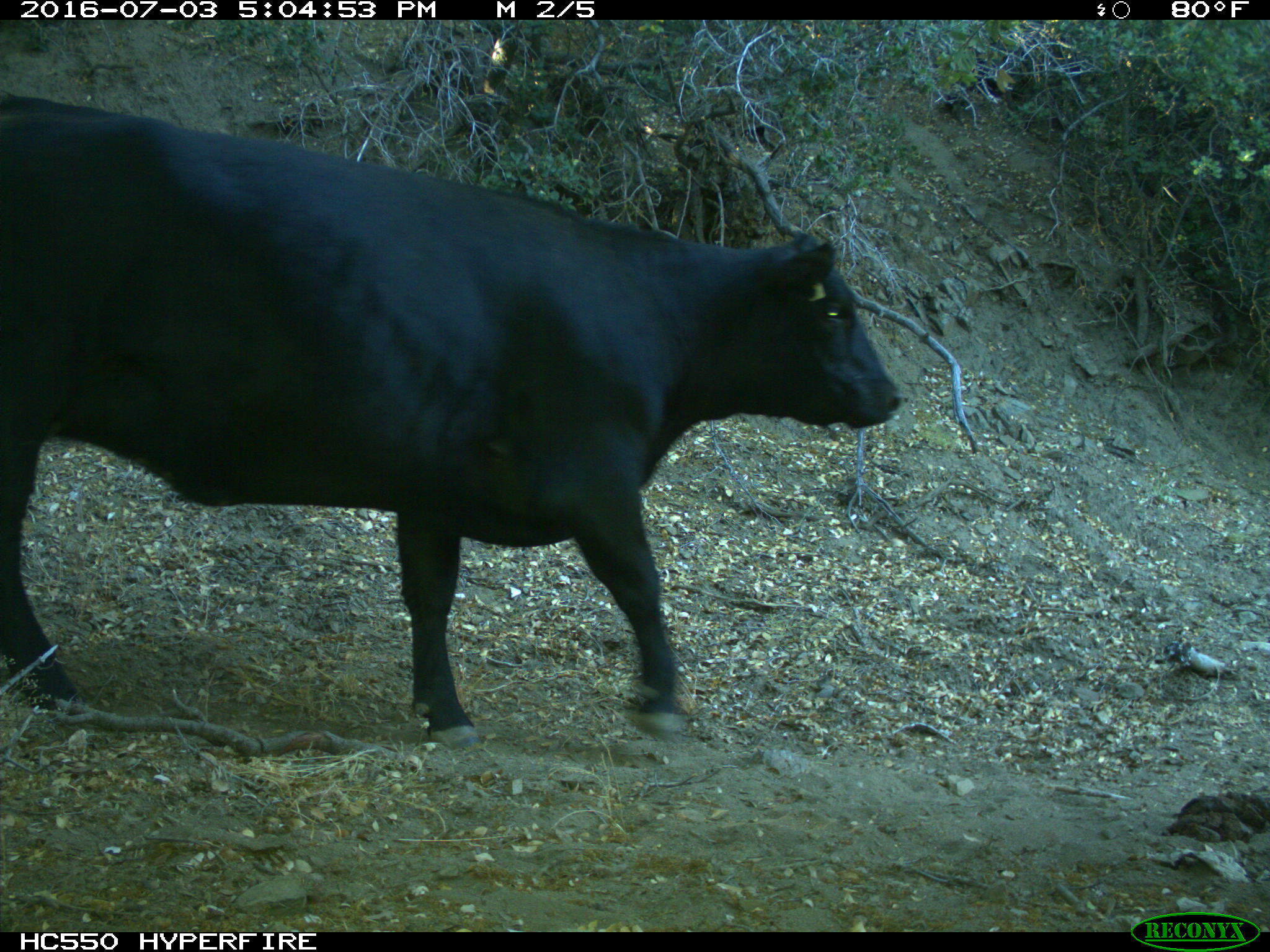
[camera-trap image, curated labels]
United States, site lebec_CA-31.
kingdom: Animalia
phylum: Chordata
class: Mammalia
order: Artiodactyla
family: Bovidae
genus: Bos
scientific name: Bos taurus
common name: domestic cow